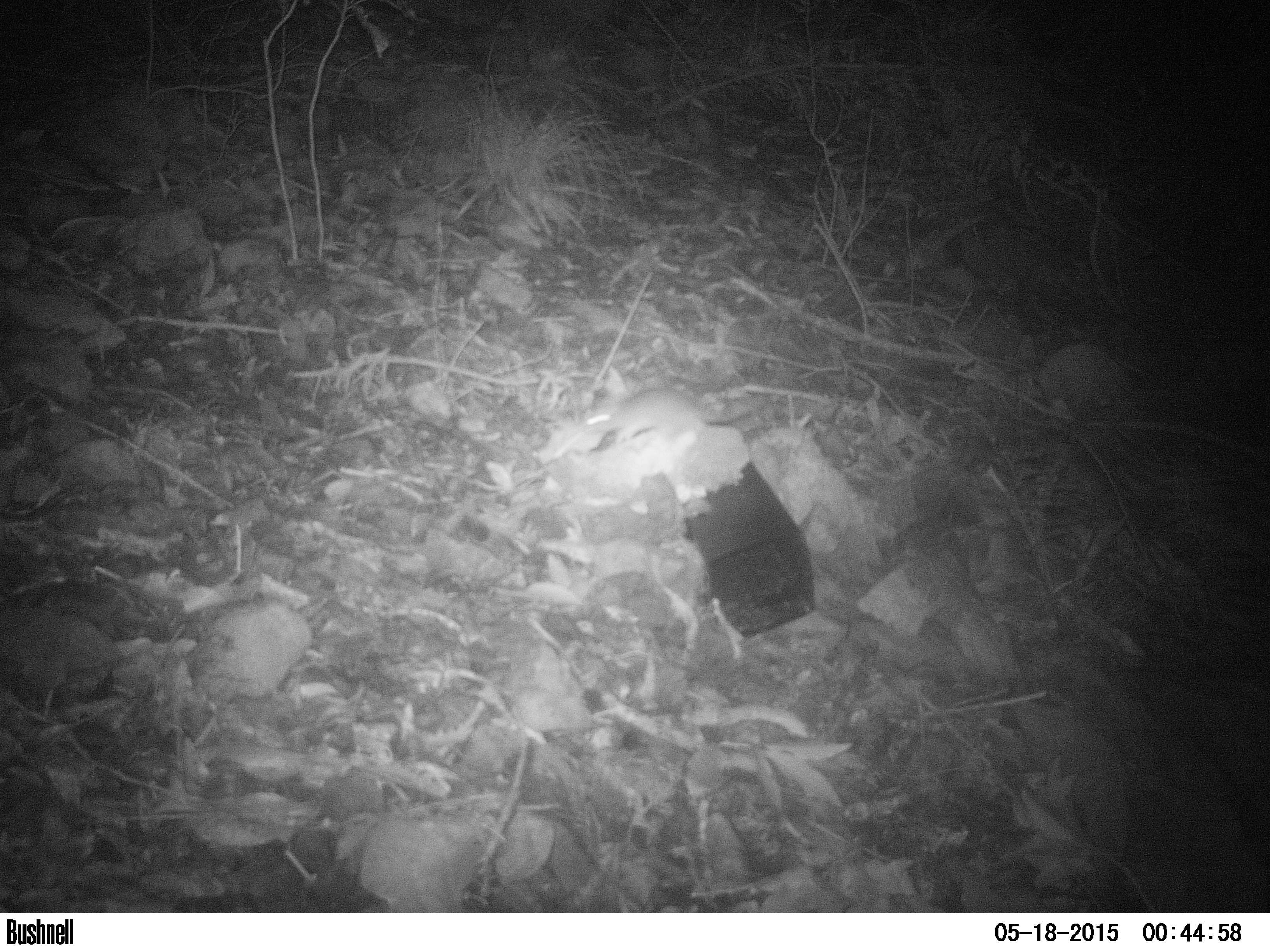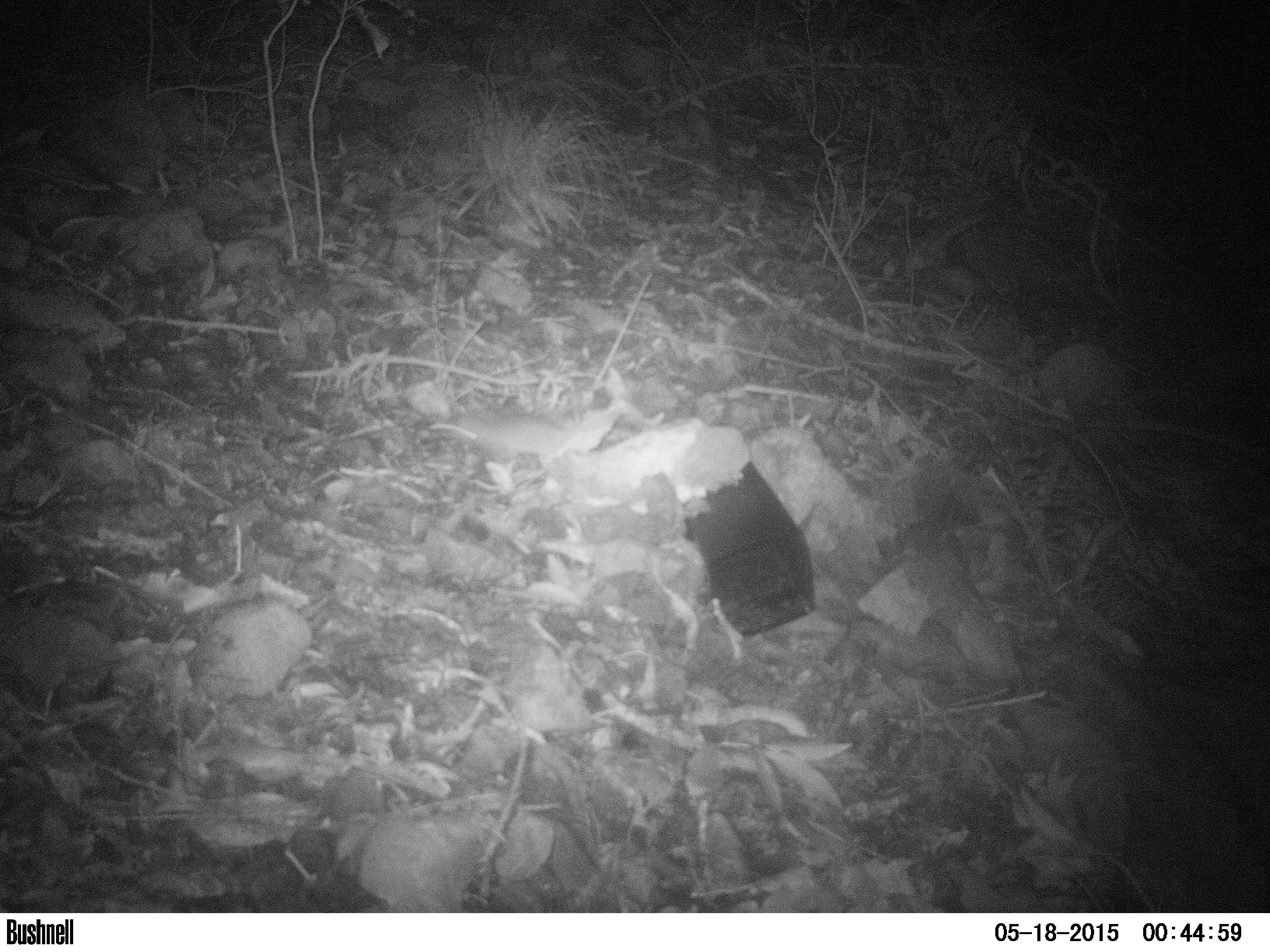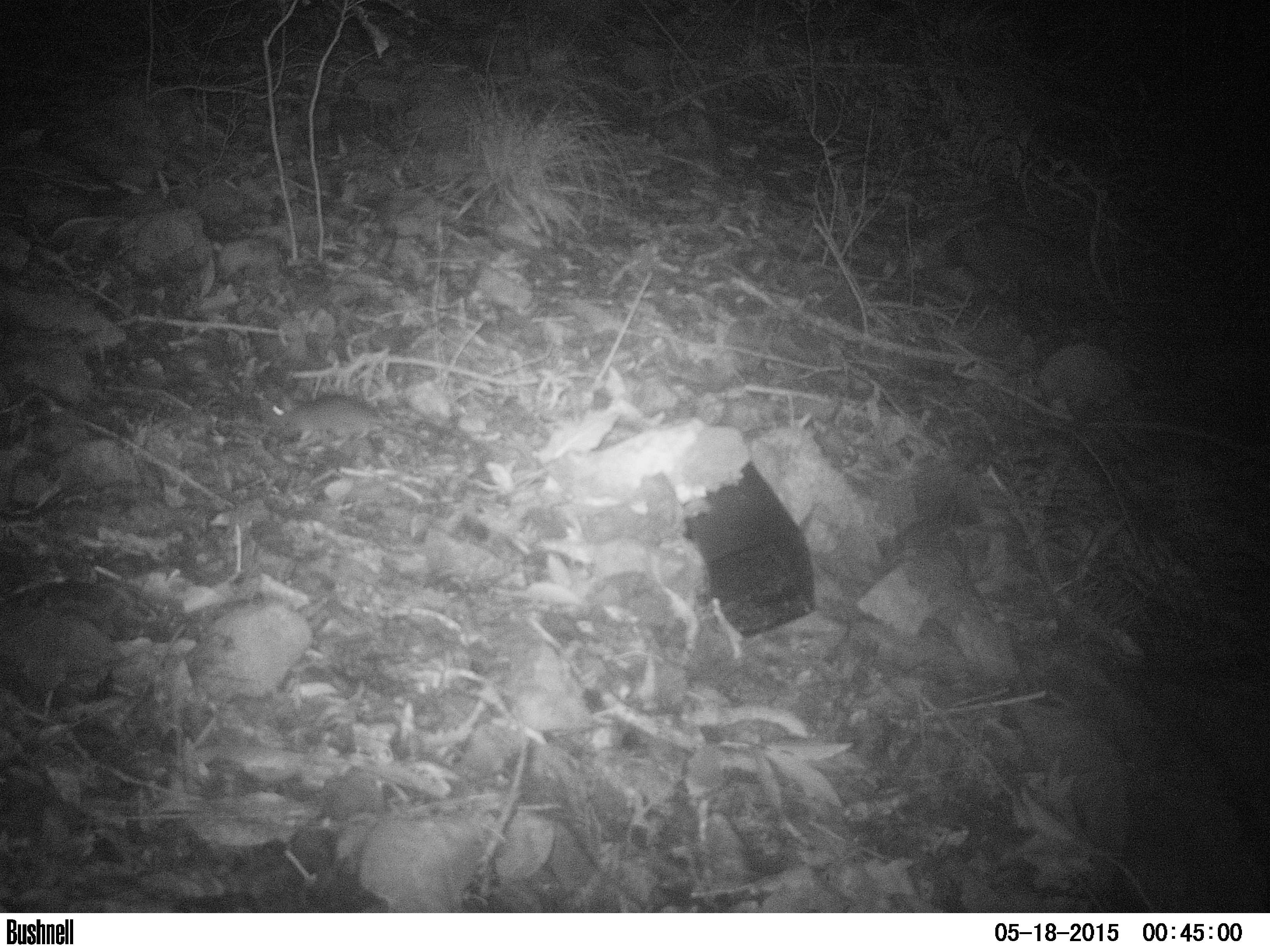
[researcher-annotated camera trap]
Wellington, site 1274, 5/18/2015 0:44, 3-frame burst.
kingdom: Animalia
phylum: Chordata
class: Mammalia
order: Rodentia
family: Muridae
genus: Rattus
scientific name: Rattus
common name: rat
Rat (Rattus).